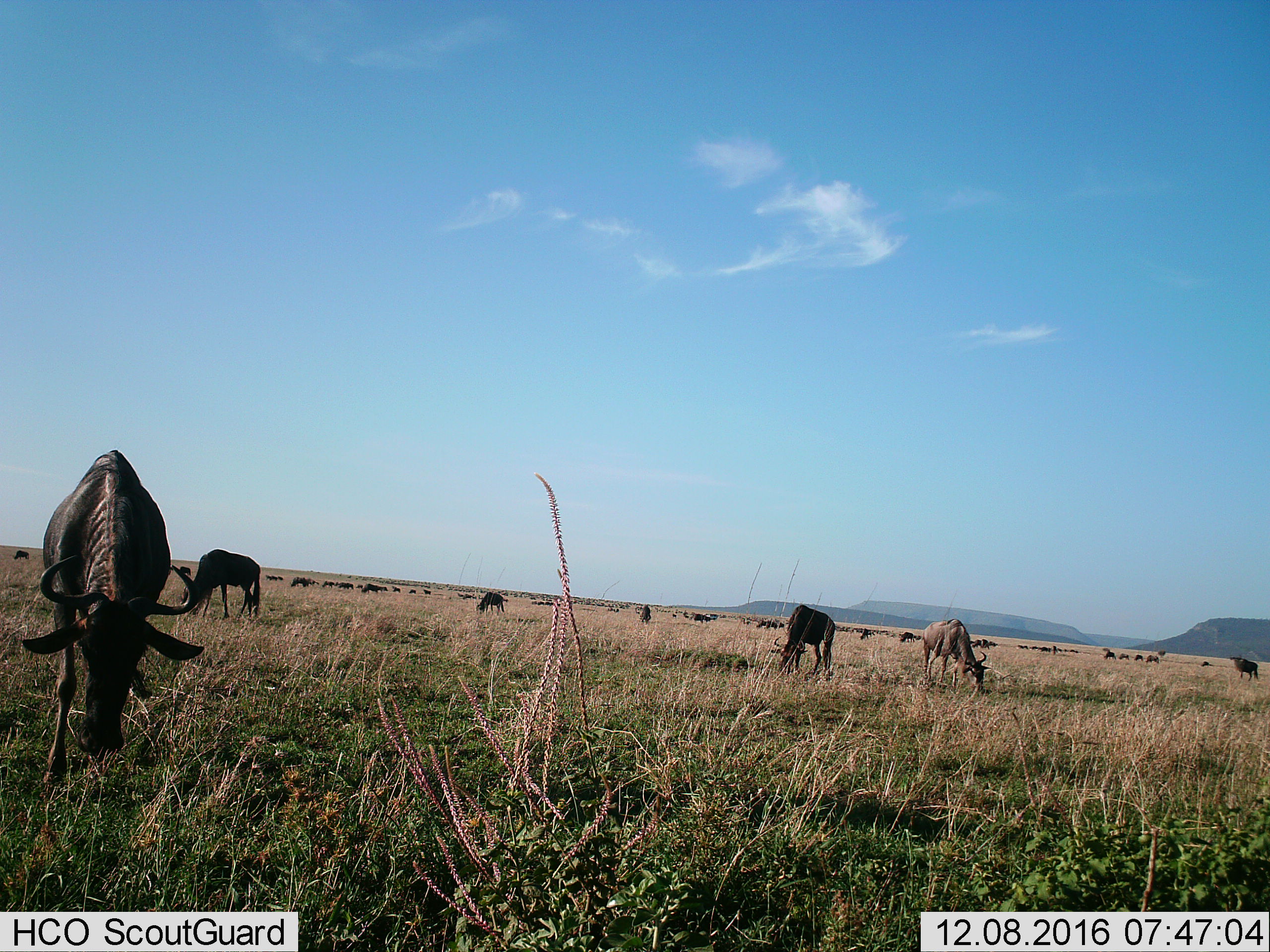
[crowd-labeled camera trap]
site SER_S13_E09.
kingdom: Animalia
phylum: Chordata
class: Mammalia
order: Artiodactyla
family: Bovidae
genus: Connochaetes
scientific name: Connochaetes taurinus taurinus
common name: blue wildebeest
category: wildebeestblue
Wildebeestblue (blue wildebeest) (Connochaetes taurinus taurinus), count 11-50. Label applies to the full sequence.